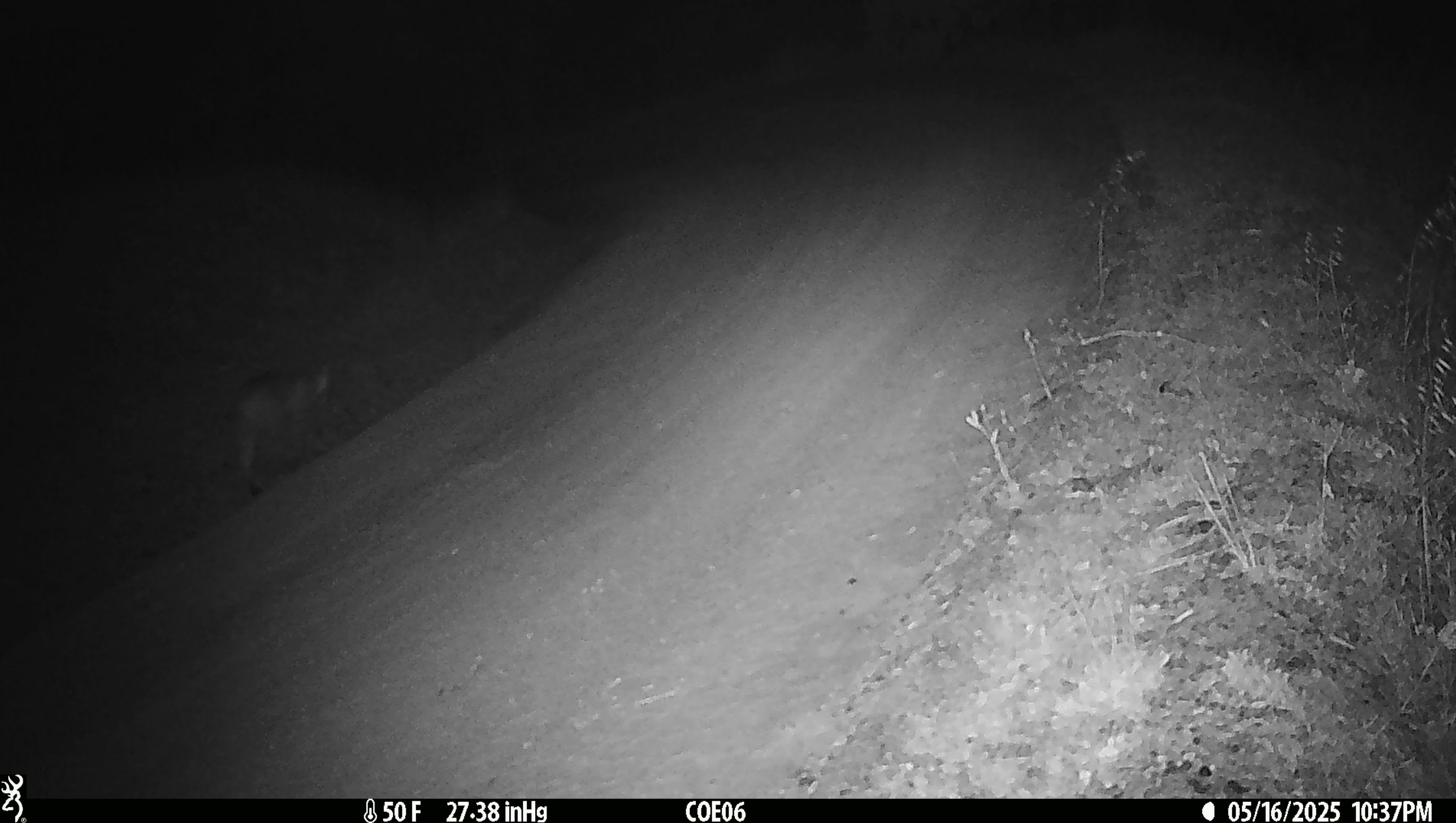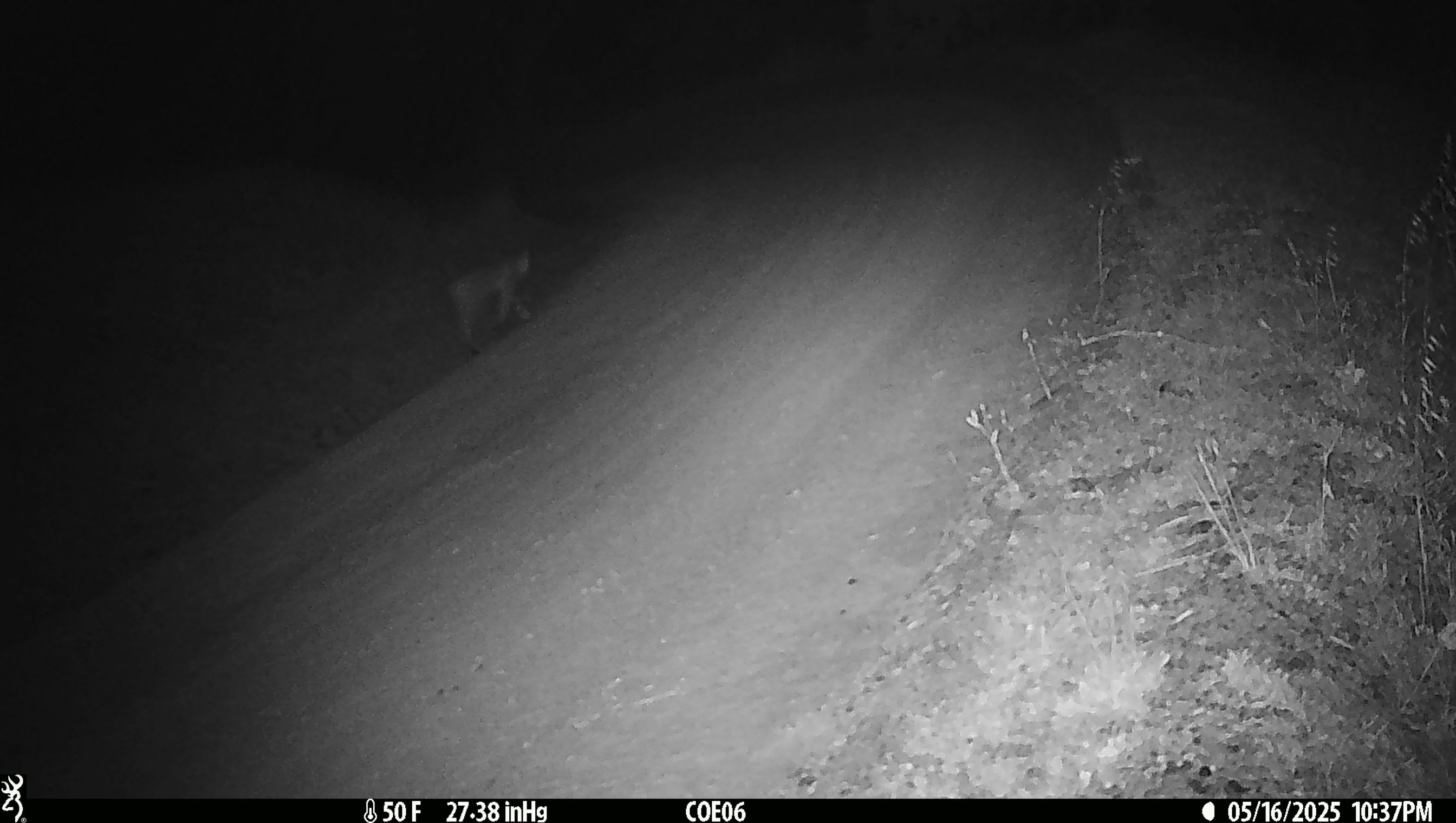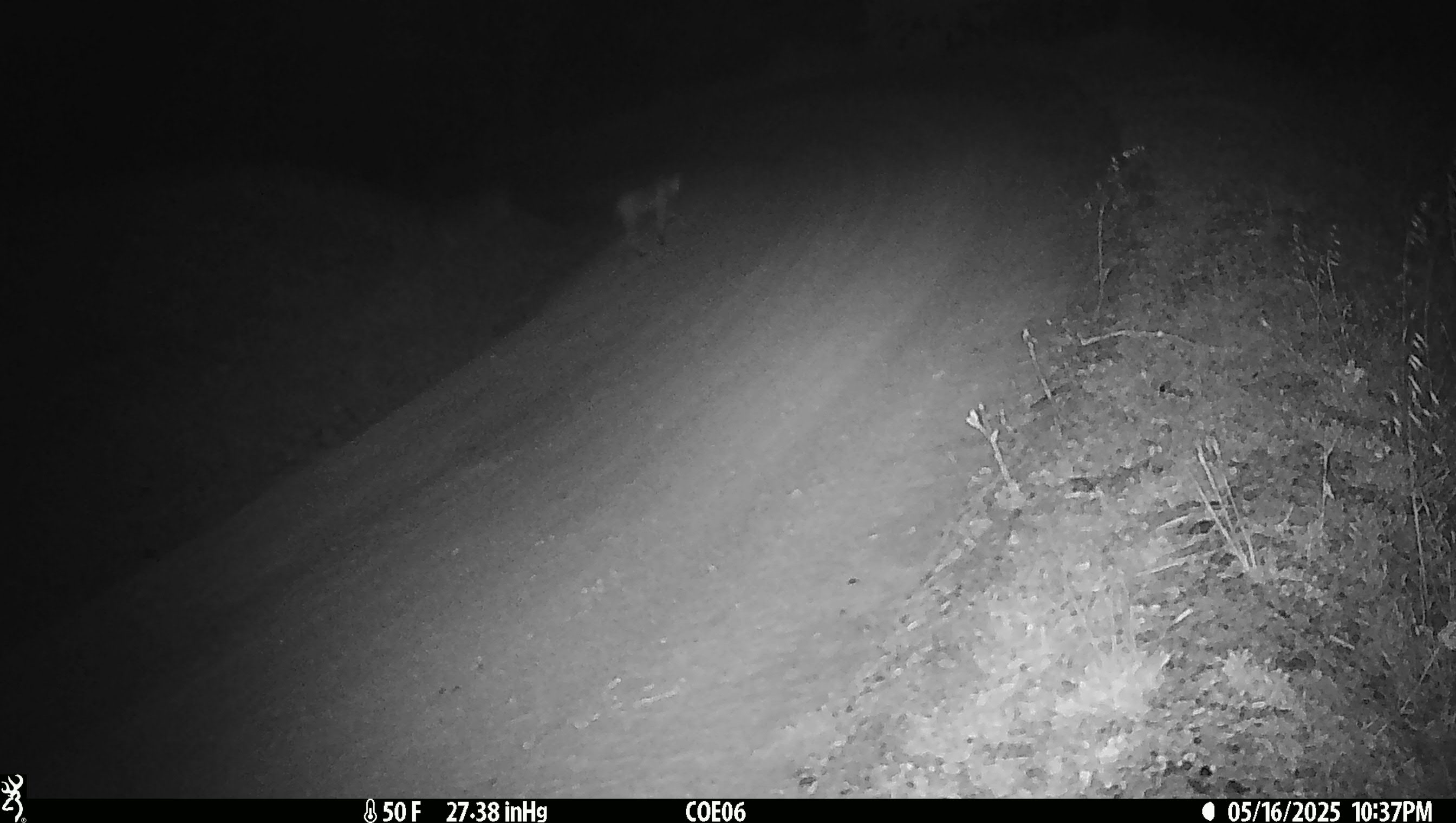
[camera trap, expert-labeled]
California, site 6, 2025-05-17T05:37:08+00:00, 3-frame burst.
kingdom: Animalia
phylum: Chordata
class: Mammalia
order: Carnivora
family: Felidae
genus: Lynx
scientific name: Lynx rufus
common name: bobcat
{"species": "bobcat (Lynx rufus)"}